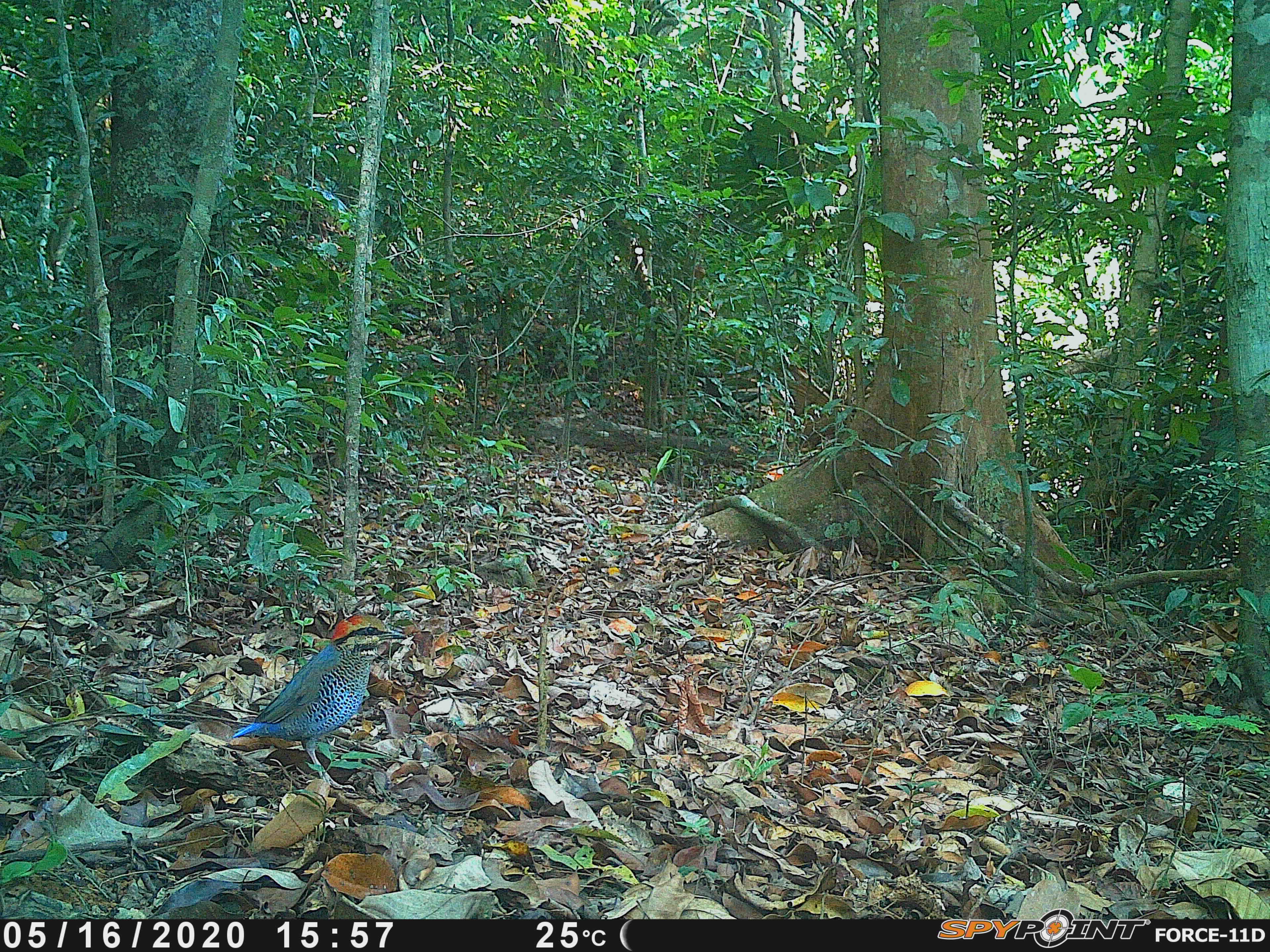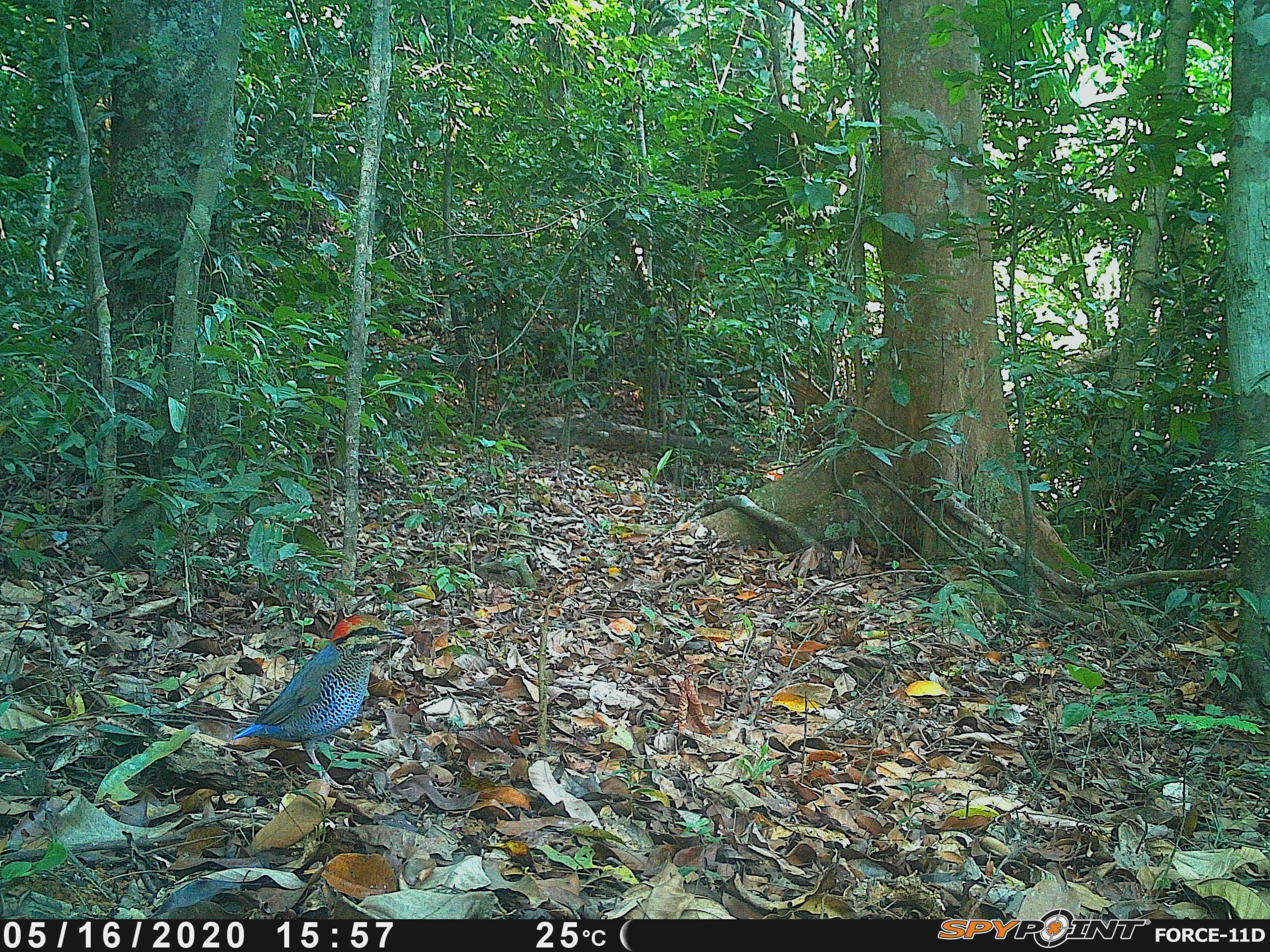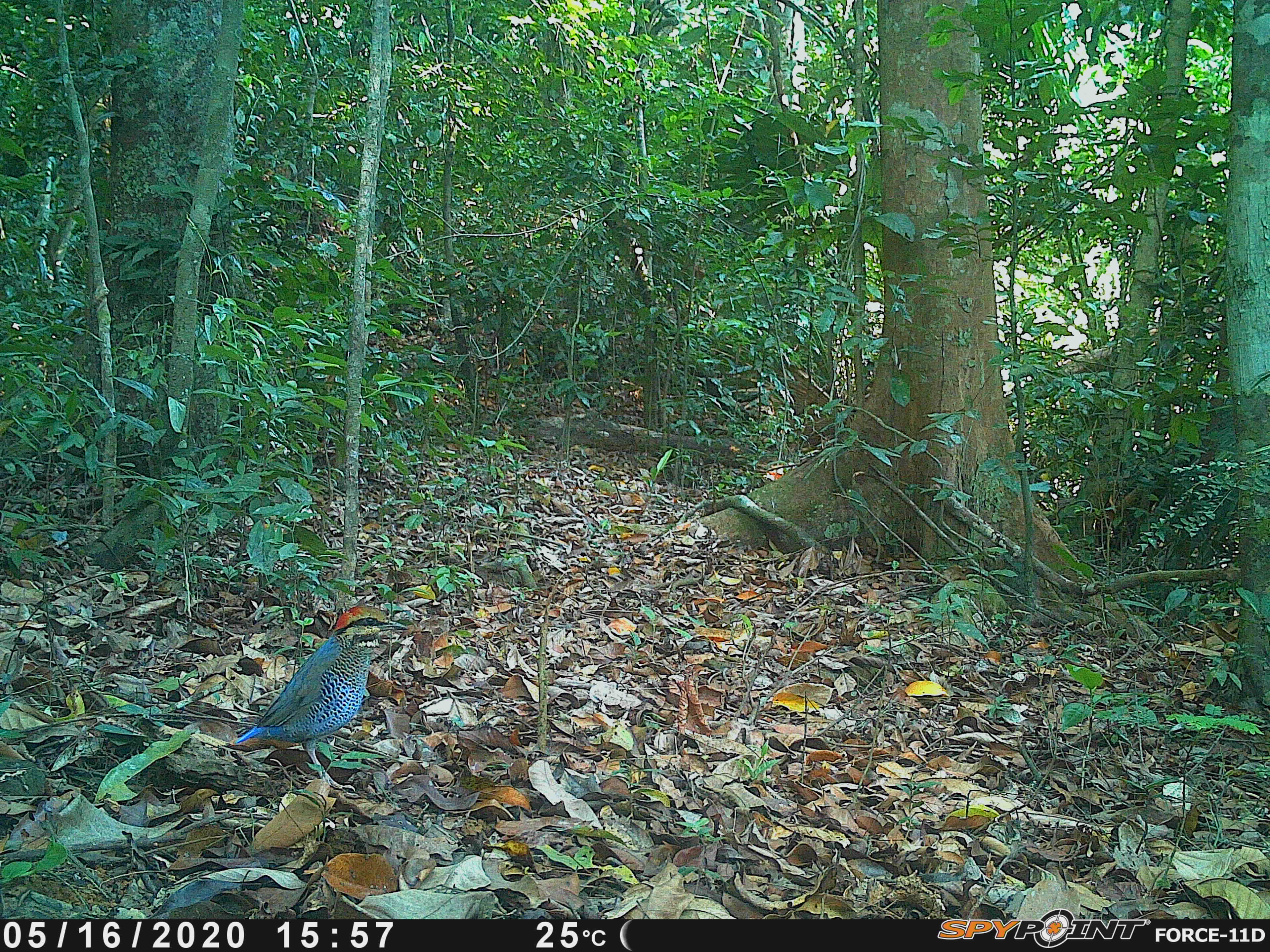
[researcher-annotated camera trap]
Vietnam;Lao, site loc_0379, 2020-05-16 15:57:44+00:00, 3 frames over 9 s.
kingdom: Animalia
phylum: Chordata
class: Aves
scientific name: Aves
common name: bird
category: unidentified bird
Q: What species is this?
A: Unidentified bird (bird) (Aves).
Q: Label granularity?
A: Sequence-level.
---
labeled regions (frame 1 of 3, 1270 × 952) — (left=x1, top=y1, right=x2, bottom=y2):
unidentified bird: (left=229, top=613, right=407, bottom=791)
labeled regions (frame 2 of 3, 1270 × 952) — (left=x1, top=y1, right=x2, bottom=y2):
unidentified bird: (left=230, top=612, right=407, bottom=790)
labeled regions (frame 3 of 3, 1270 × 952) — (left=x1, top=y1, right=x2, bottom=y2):
unidentified bird: (left=234, top=605, right=409, bottom=785)